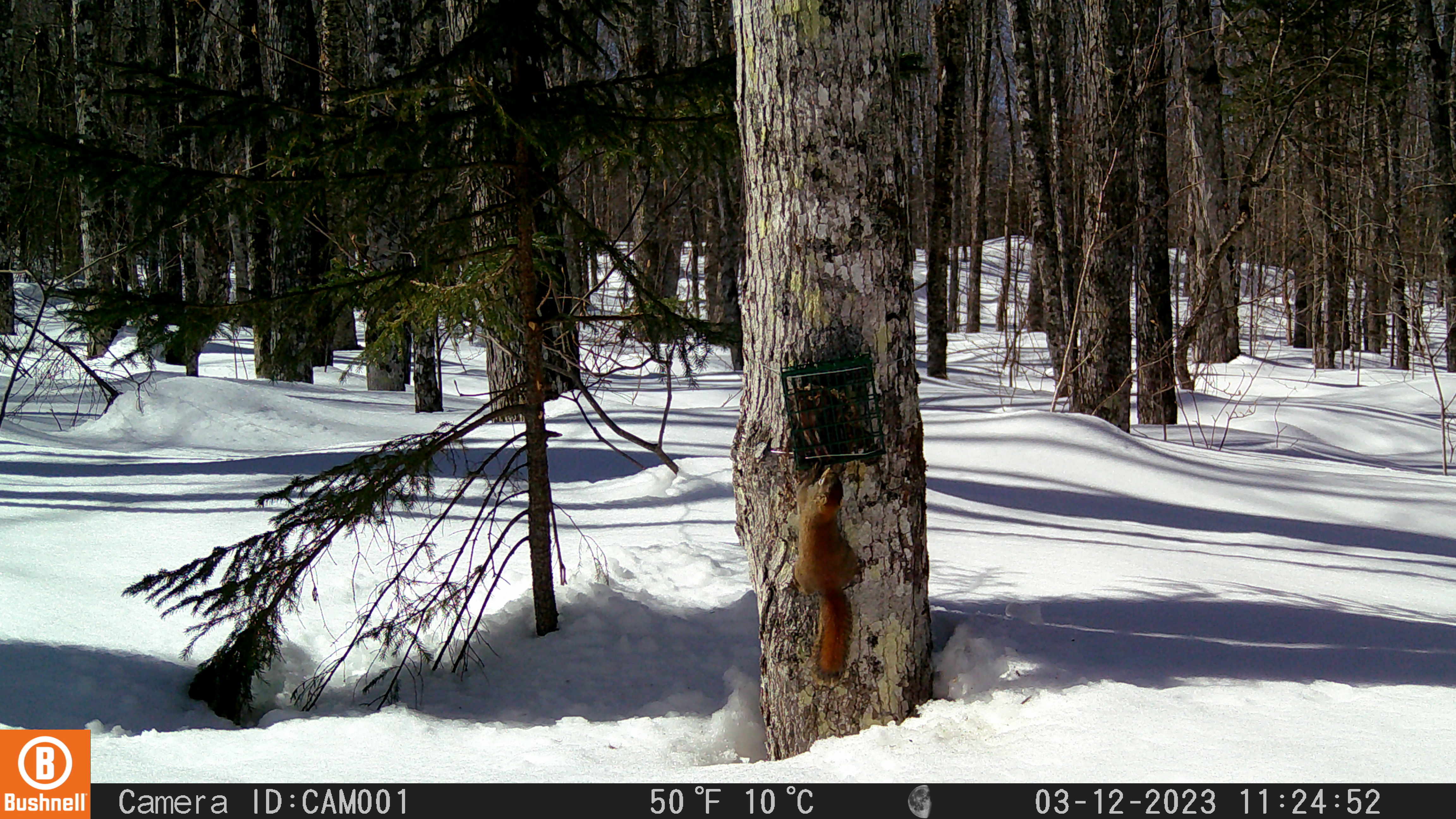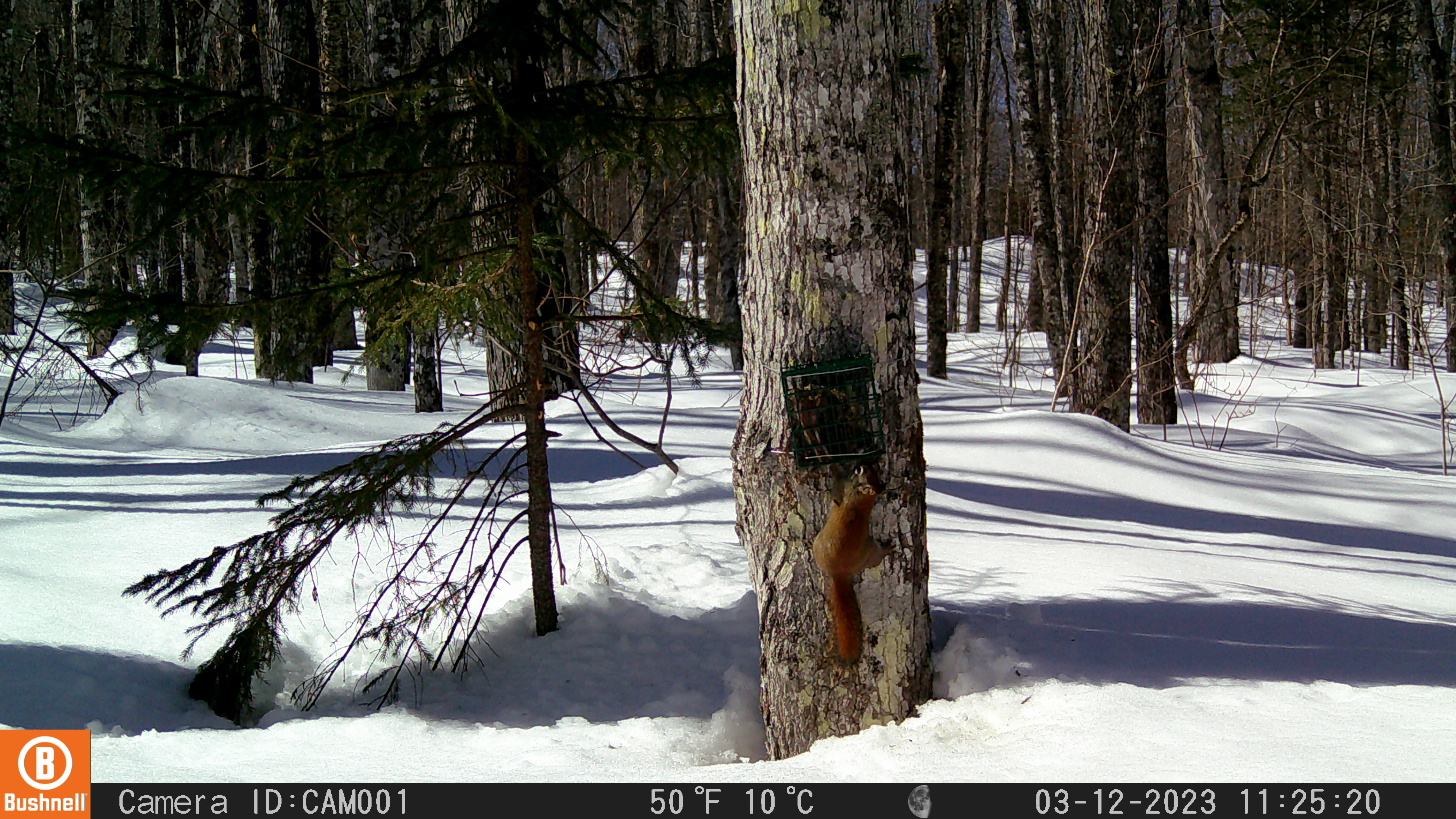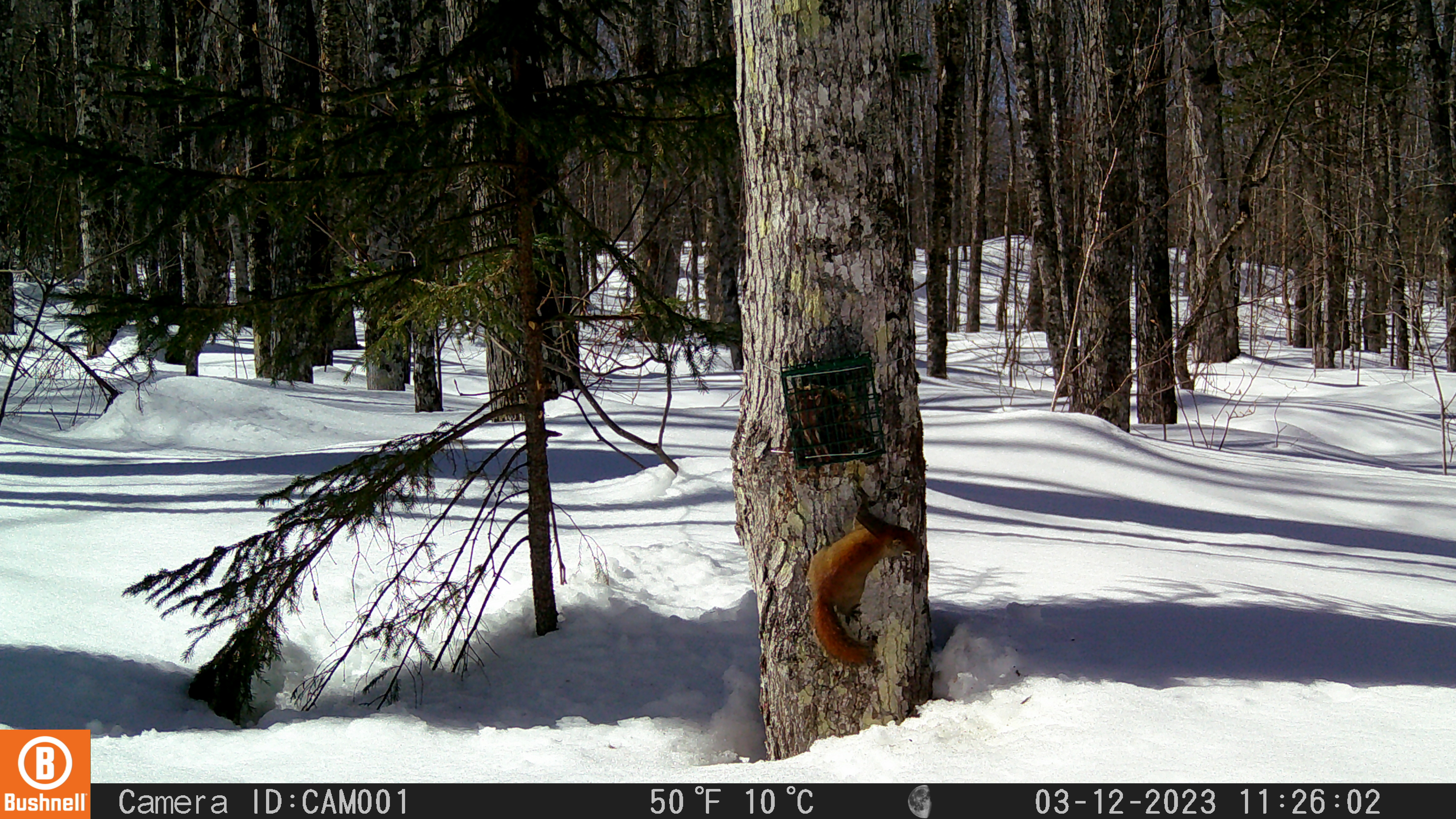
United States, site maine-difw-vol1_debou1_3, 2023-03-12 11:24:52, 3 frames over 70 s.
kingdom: Animalia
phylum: Chordata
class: Mammalia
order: Rodentia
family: Sciuridae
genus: Tamiasciurus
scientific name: Tamiasciurus hudsonicus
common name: red squirrel